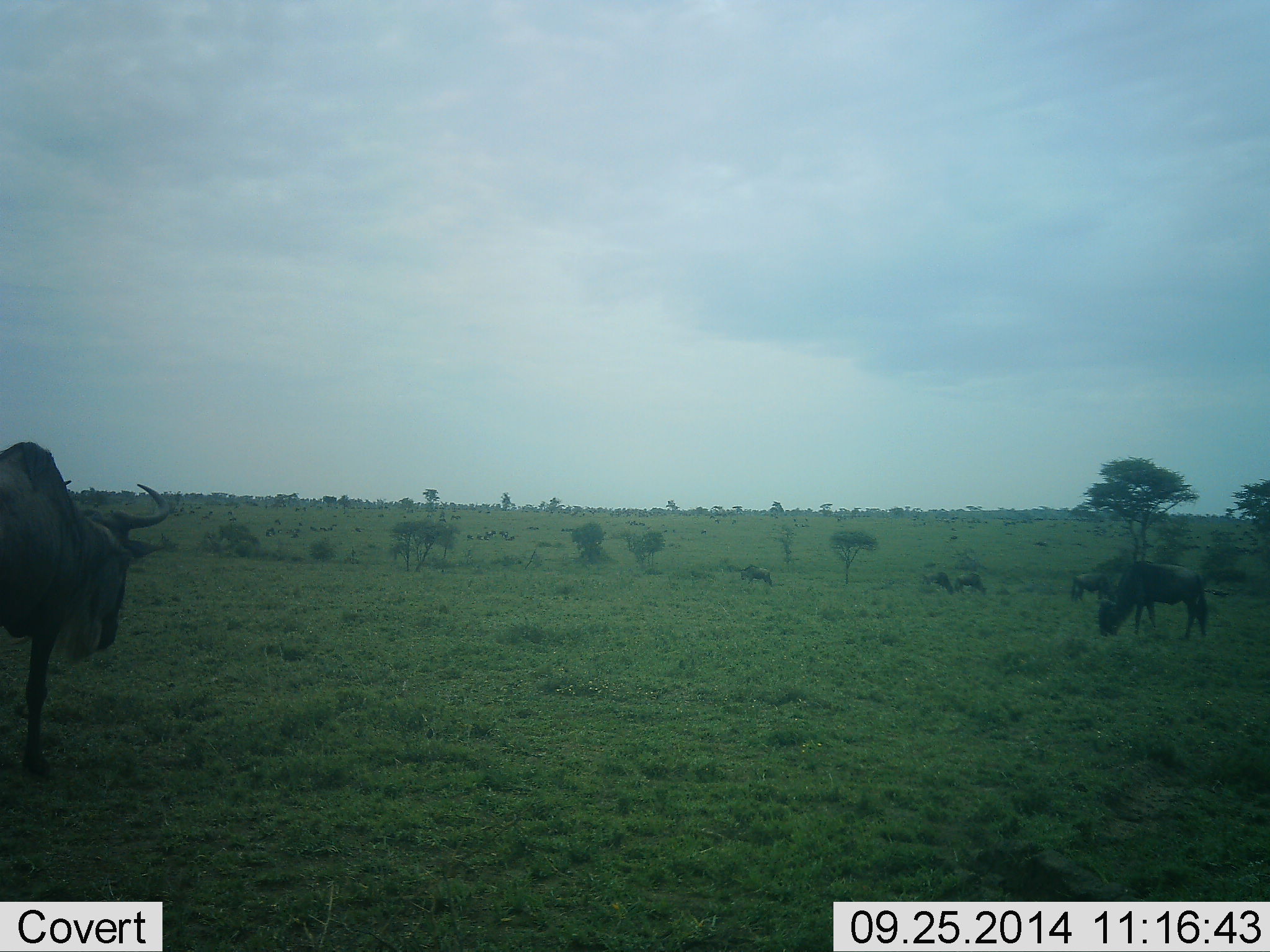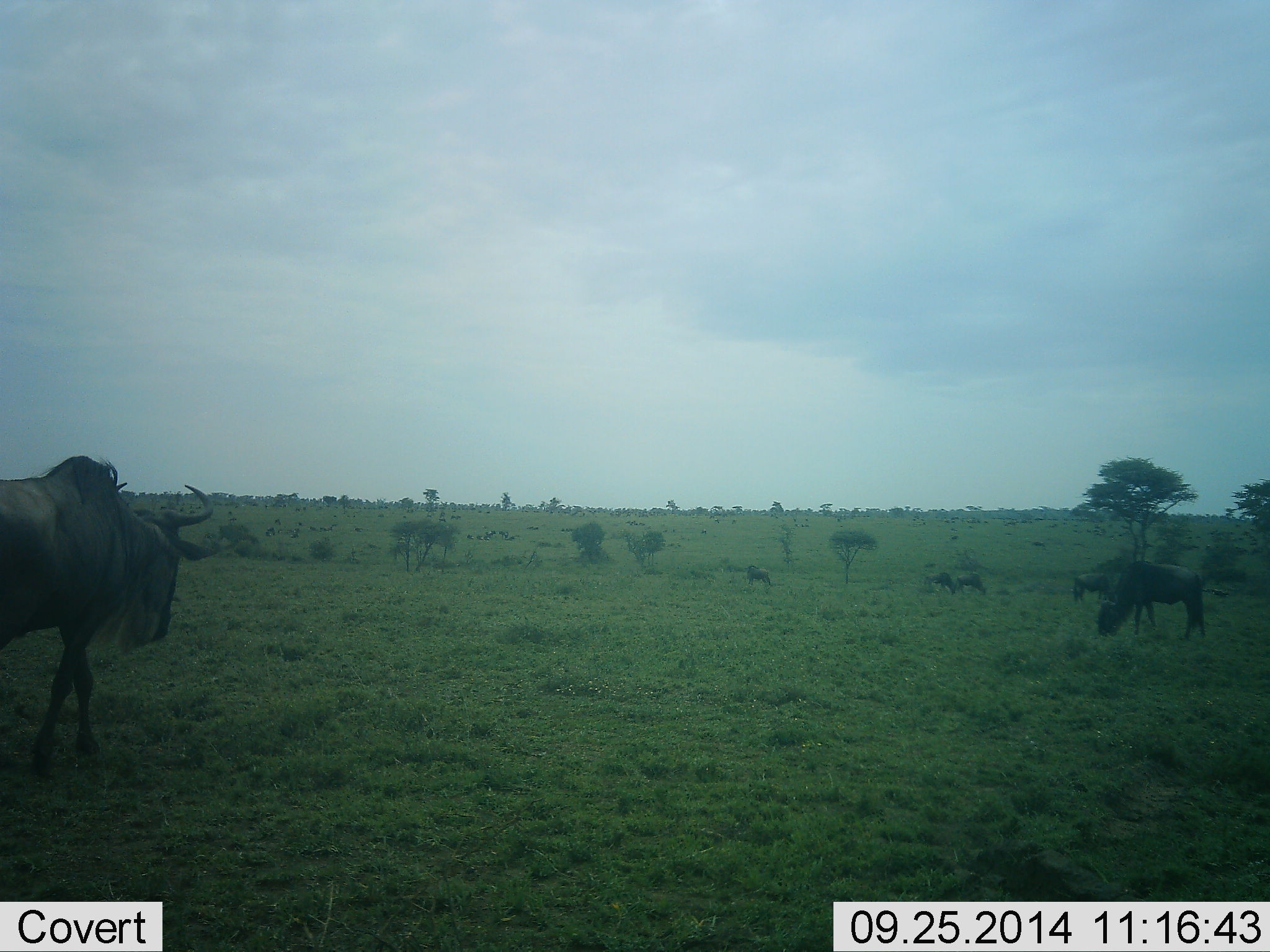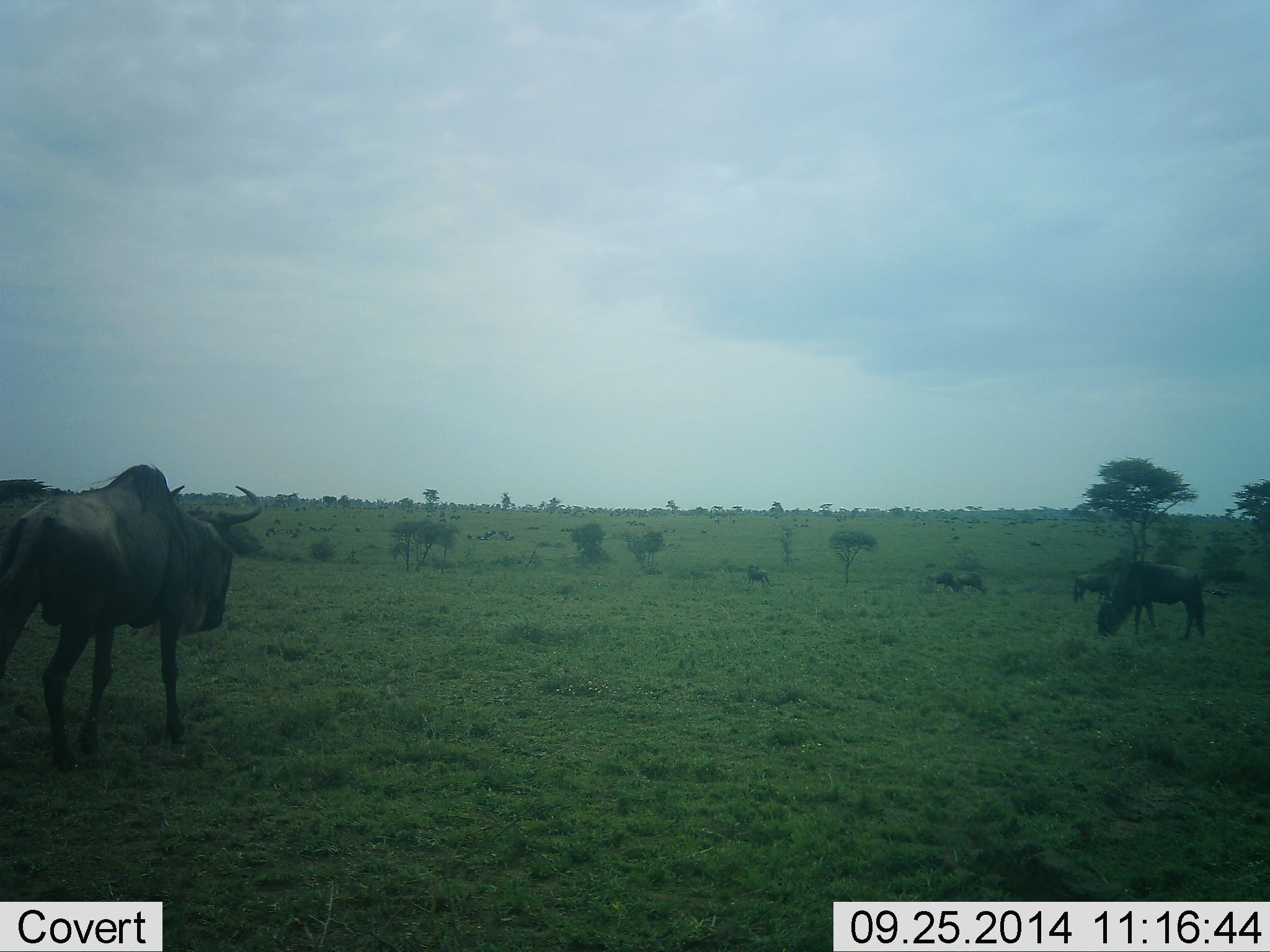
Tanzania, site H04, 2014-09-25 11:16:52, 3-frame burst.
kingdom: Animalia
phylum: Chordata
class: Mammalia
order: Artiodactyla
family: Bovidae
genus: Connochaetes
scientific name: Connochaetes taurinus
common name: blue wildebeest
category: wildebeest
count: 6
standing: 60%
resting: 0%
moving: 80%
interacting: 0%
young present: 0%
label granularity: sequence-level